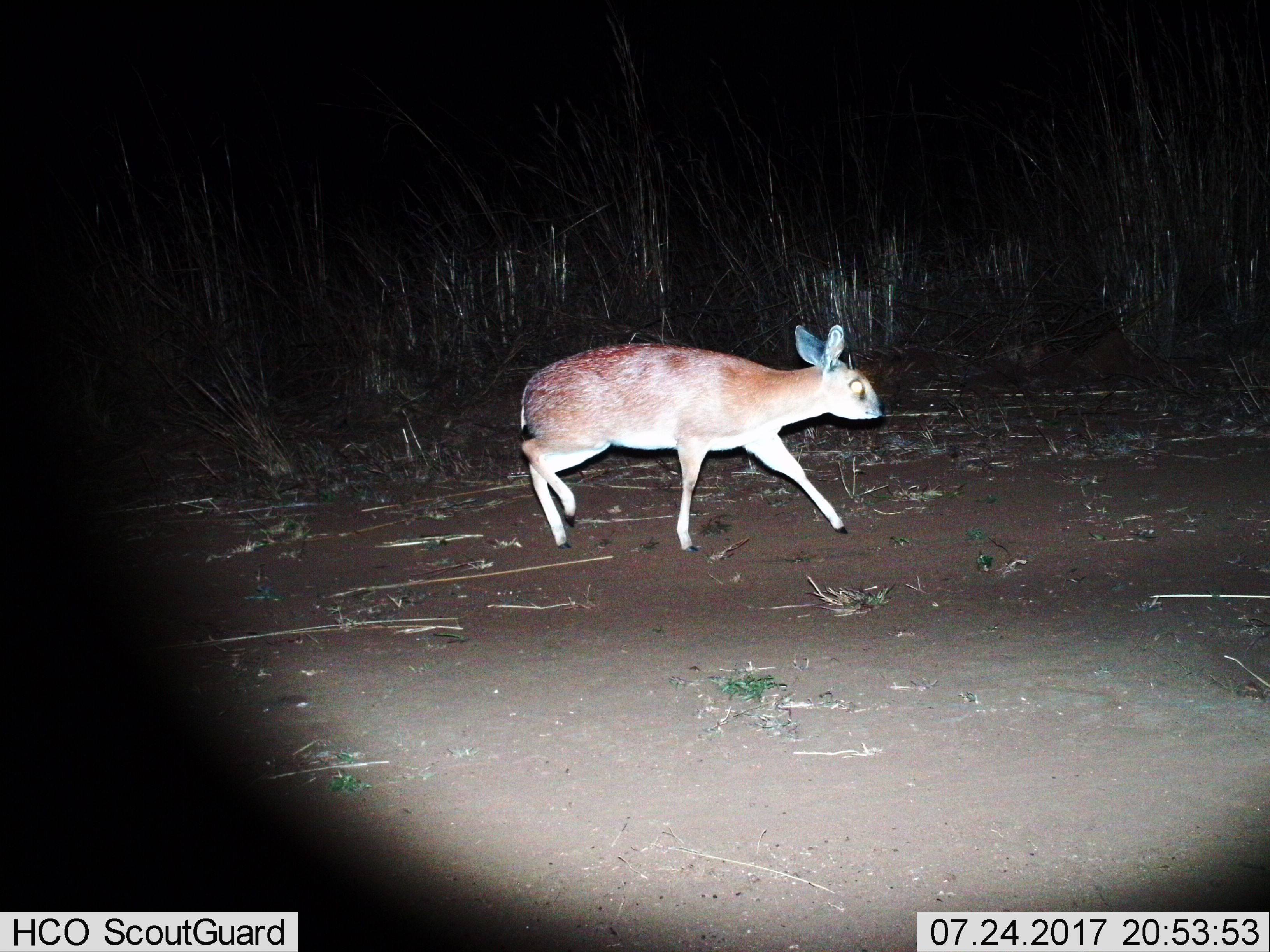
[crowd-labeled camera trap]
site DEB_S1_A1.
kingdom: Animalia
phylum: Chordata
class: Mammalia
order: Artiodactyla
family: Bovidae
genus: Raphicerus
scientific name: Raphicerus campestris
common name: steenbok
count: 1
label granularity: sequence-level